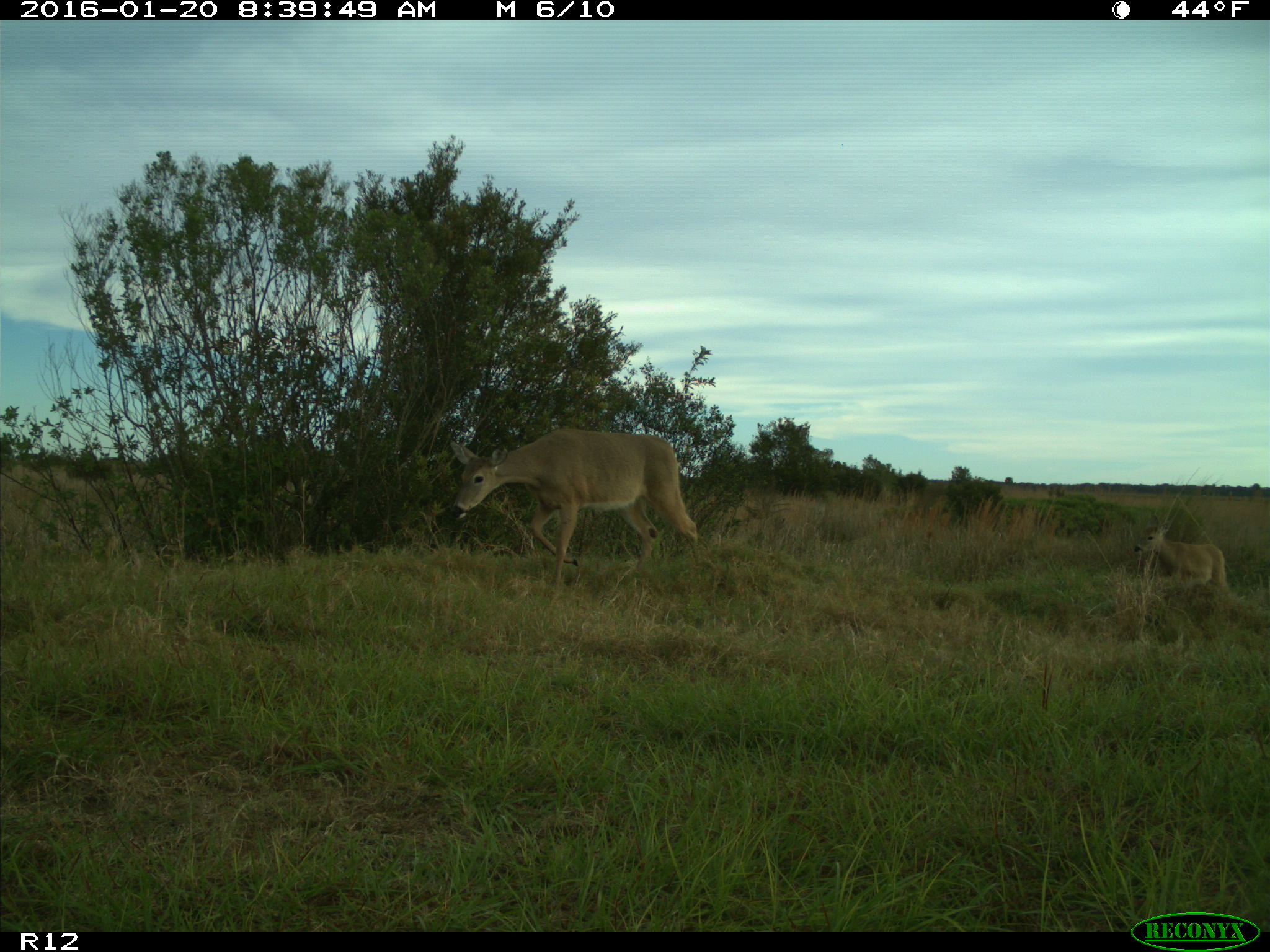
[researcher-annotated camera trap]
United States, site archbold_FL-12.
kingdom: Animalia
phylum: Chordata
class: Mammalia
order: Artiodactyla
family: Cervidae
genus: Odocoileus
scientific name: Odocoileus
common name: deer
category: unidentified deer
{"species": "unidentified deer (deer) (Odocoileus)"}